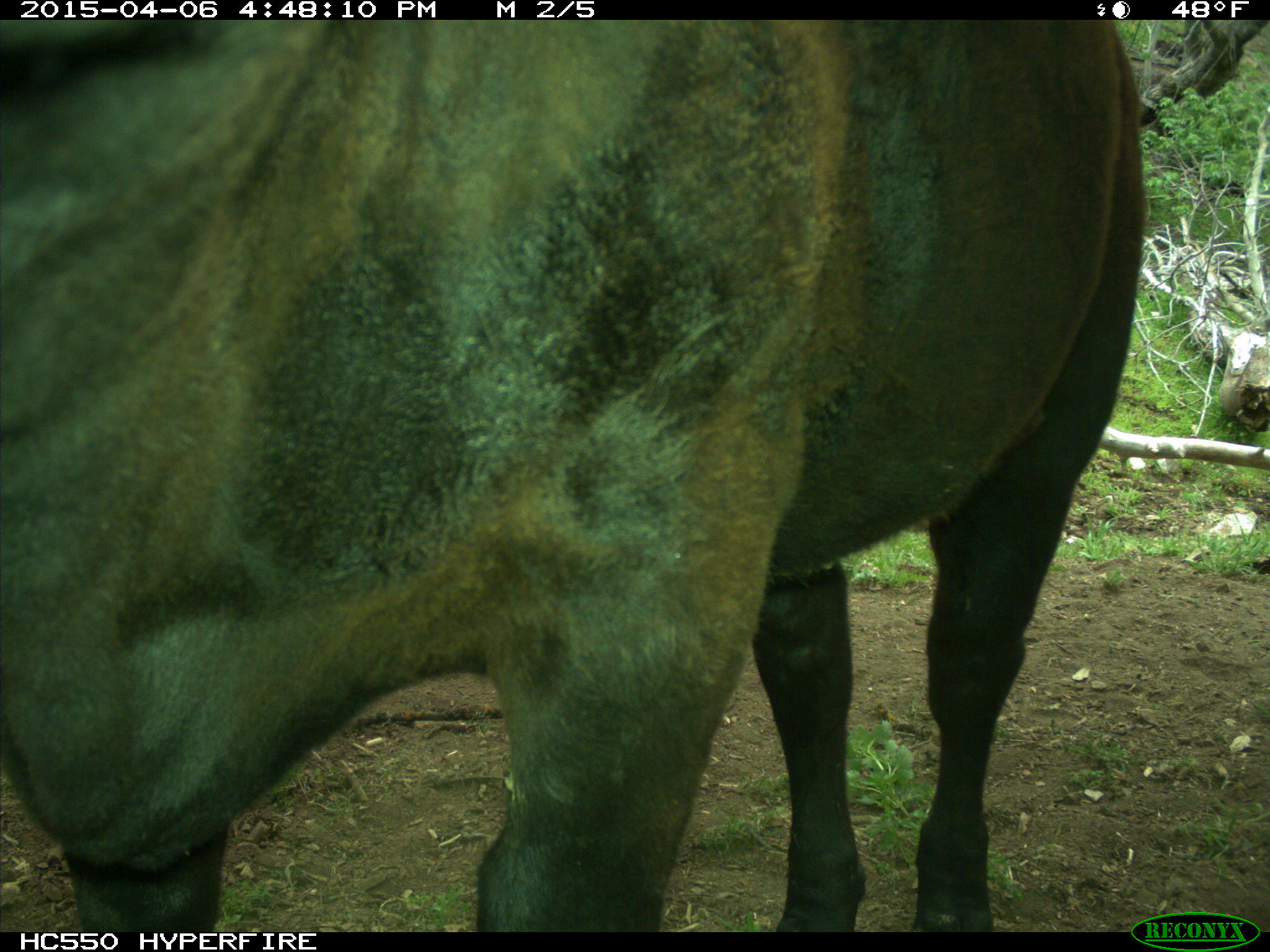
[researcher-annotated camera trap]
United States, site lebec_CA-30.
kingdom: Animalia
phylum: Chordata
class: Mammalia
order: Artiodactyla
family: Bovidae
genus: Bos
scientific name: Bos taurus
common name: domestic cow